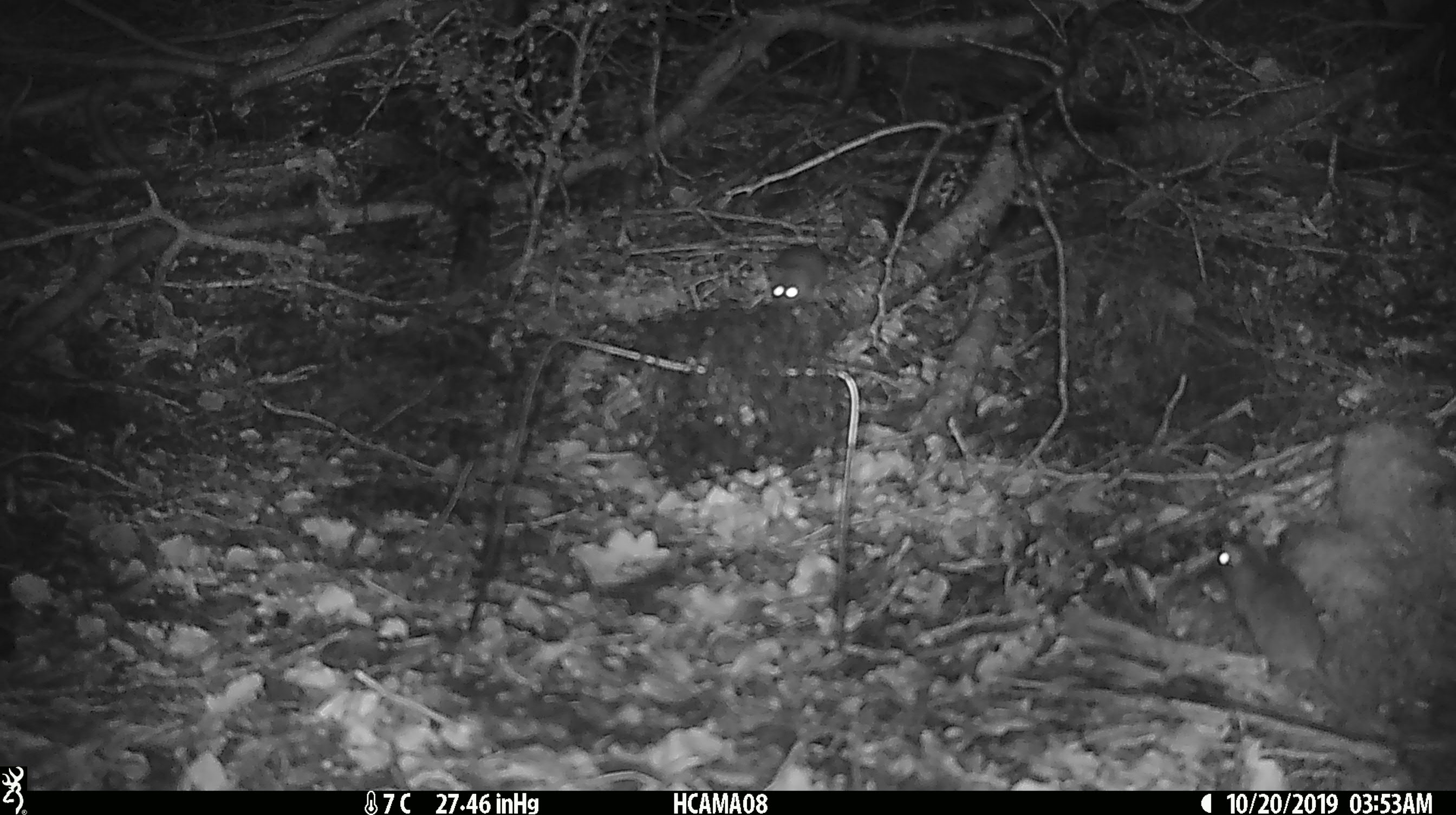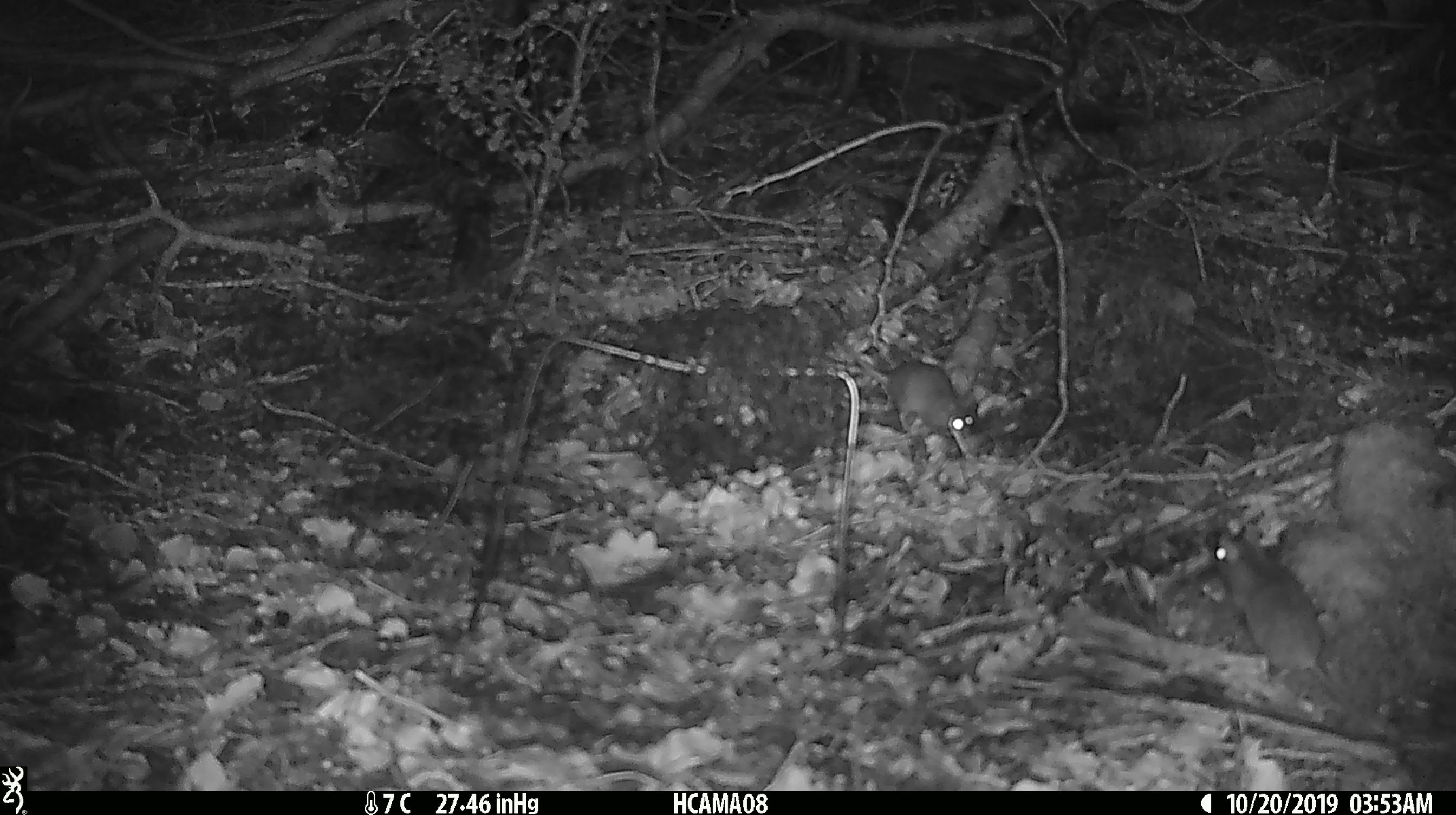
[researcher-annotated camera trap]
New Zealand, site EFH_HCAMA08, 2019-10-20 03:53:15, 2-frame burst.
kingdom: Animalia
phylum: Chordata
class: Mammalia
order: Rodentia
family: Muridae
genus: Mus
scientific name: Mus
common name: mouse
Mouse (Mus).